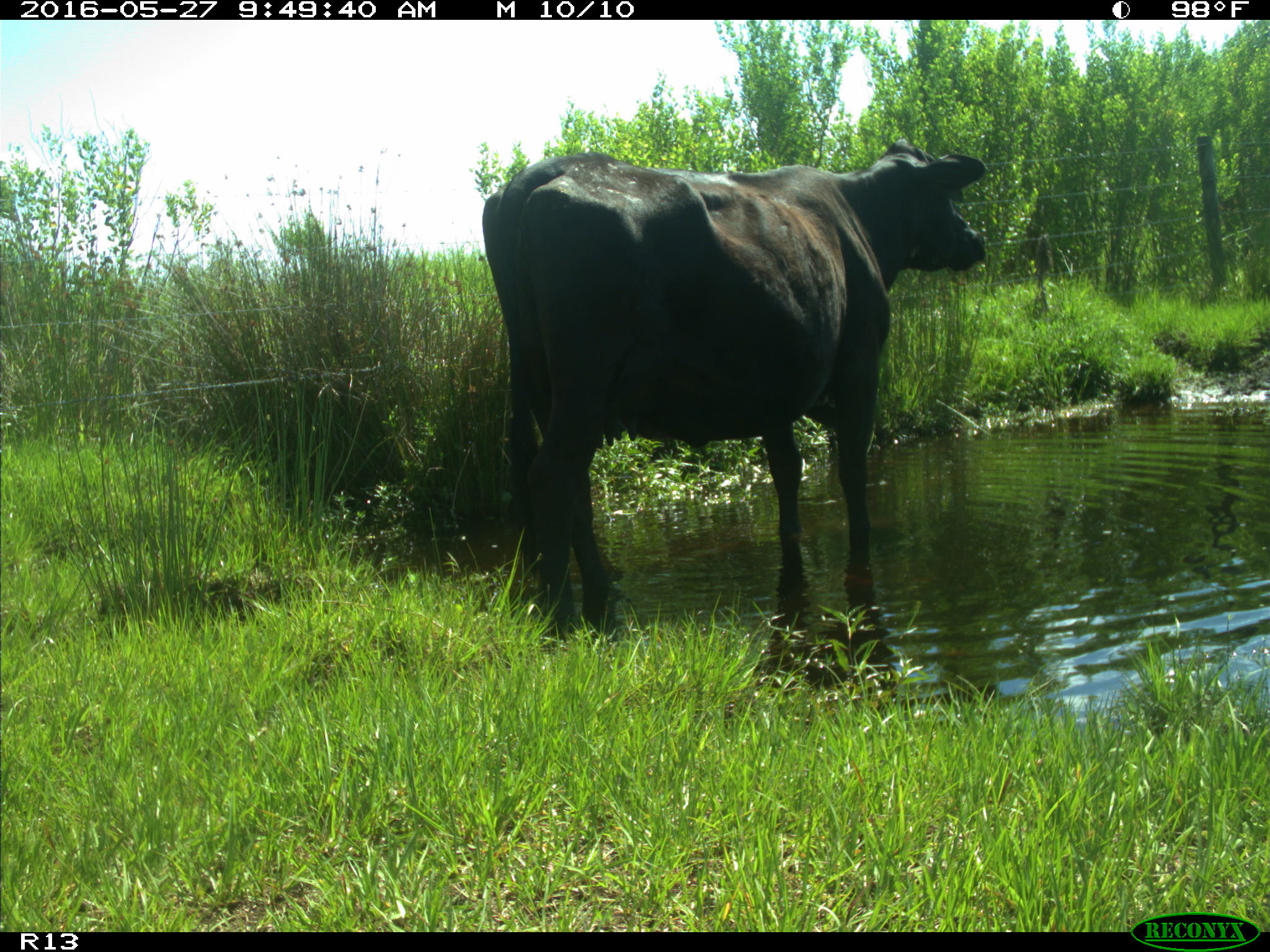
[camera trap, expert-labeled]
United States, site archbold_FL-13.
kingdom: Animalia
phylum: Chordata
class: Mammalia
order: Artiodactyla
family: Bovidae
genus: Bos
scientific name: Bos taurus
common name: domestic cow